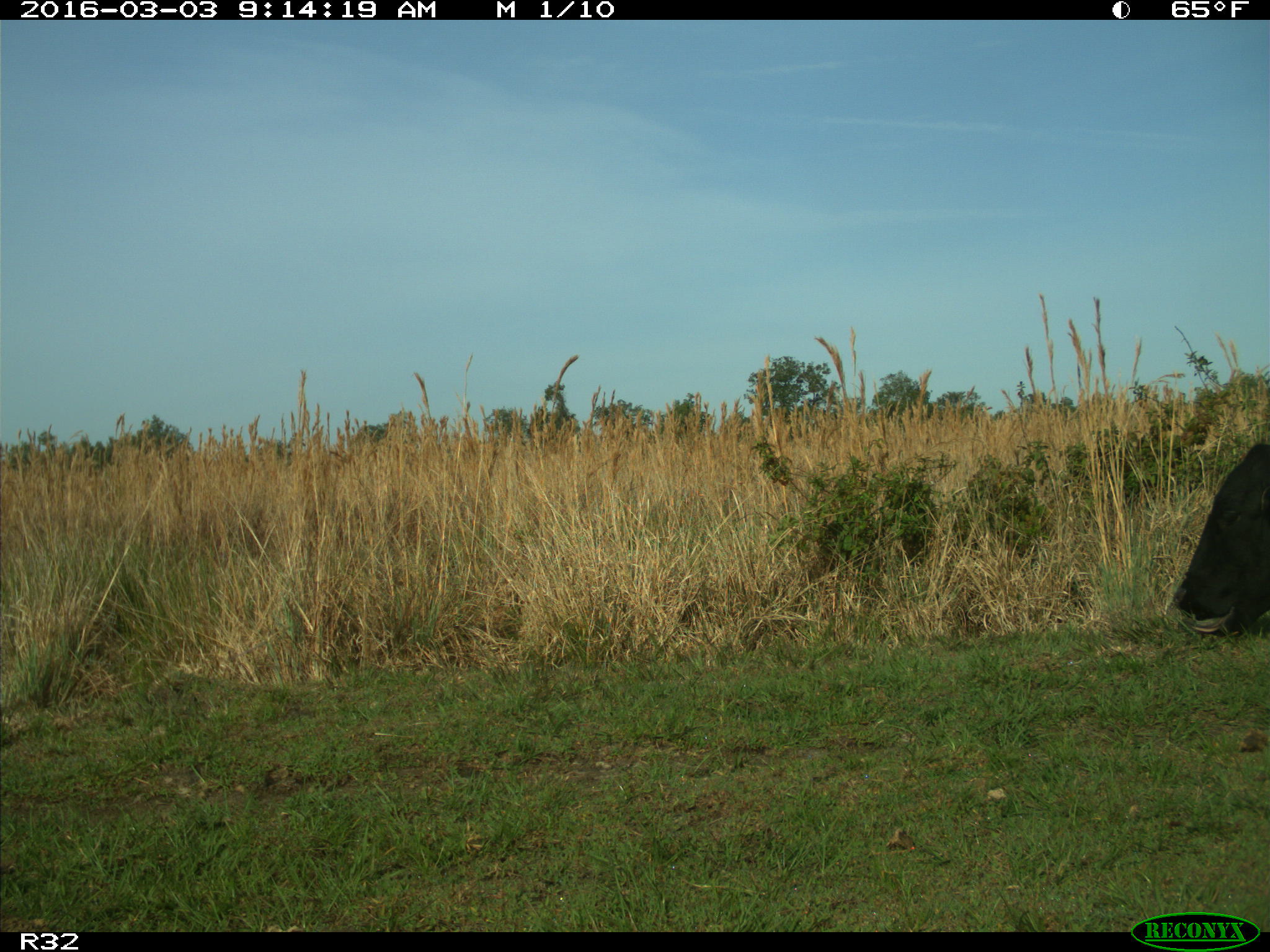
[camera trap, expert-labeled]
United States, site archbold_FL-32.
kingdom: Animalia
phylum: Chordata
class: Mammalia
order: Artiodactyla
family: Bovidae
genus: Bos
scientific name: Bos taurus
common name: domestic cow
Bos taurus (domestic cow).